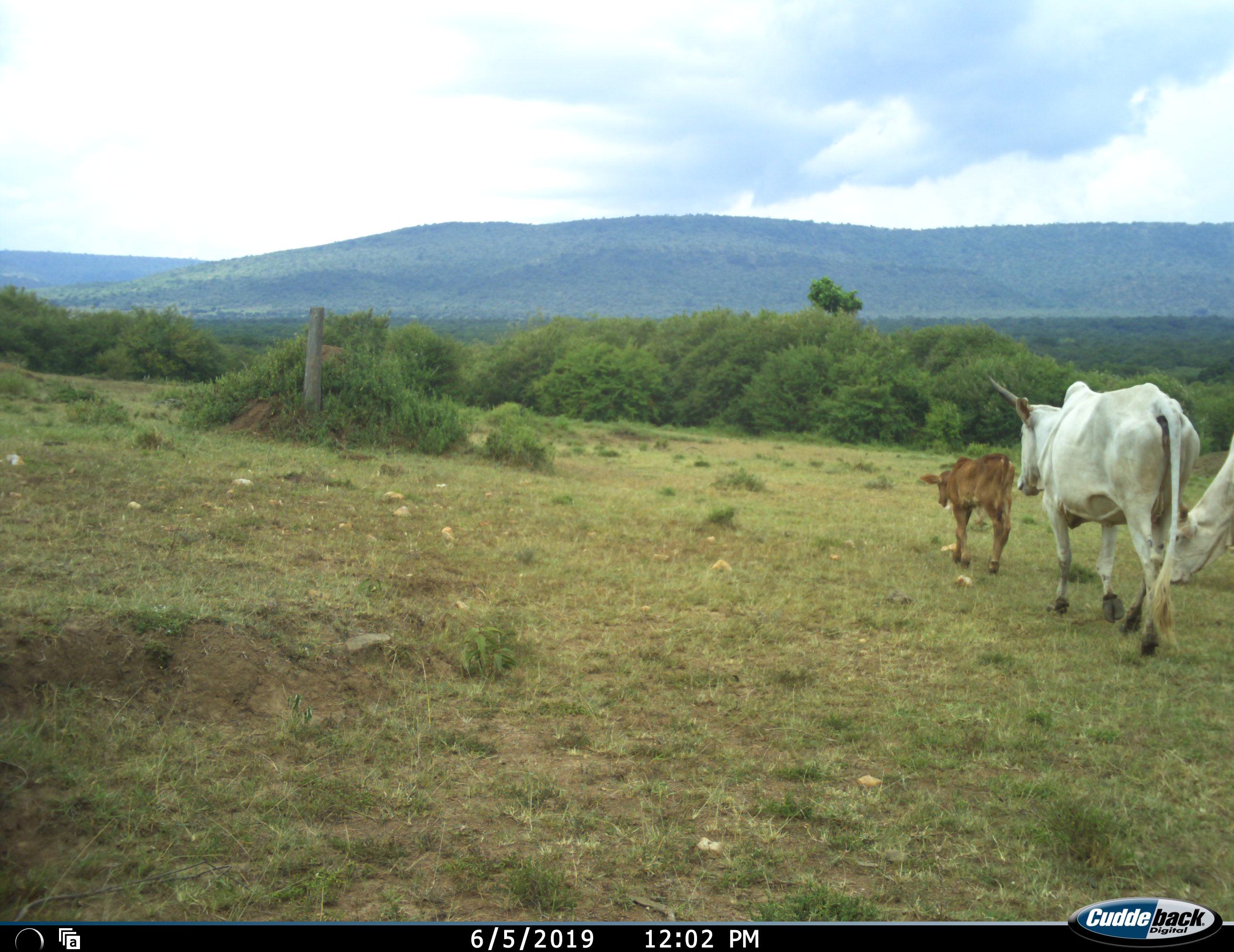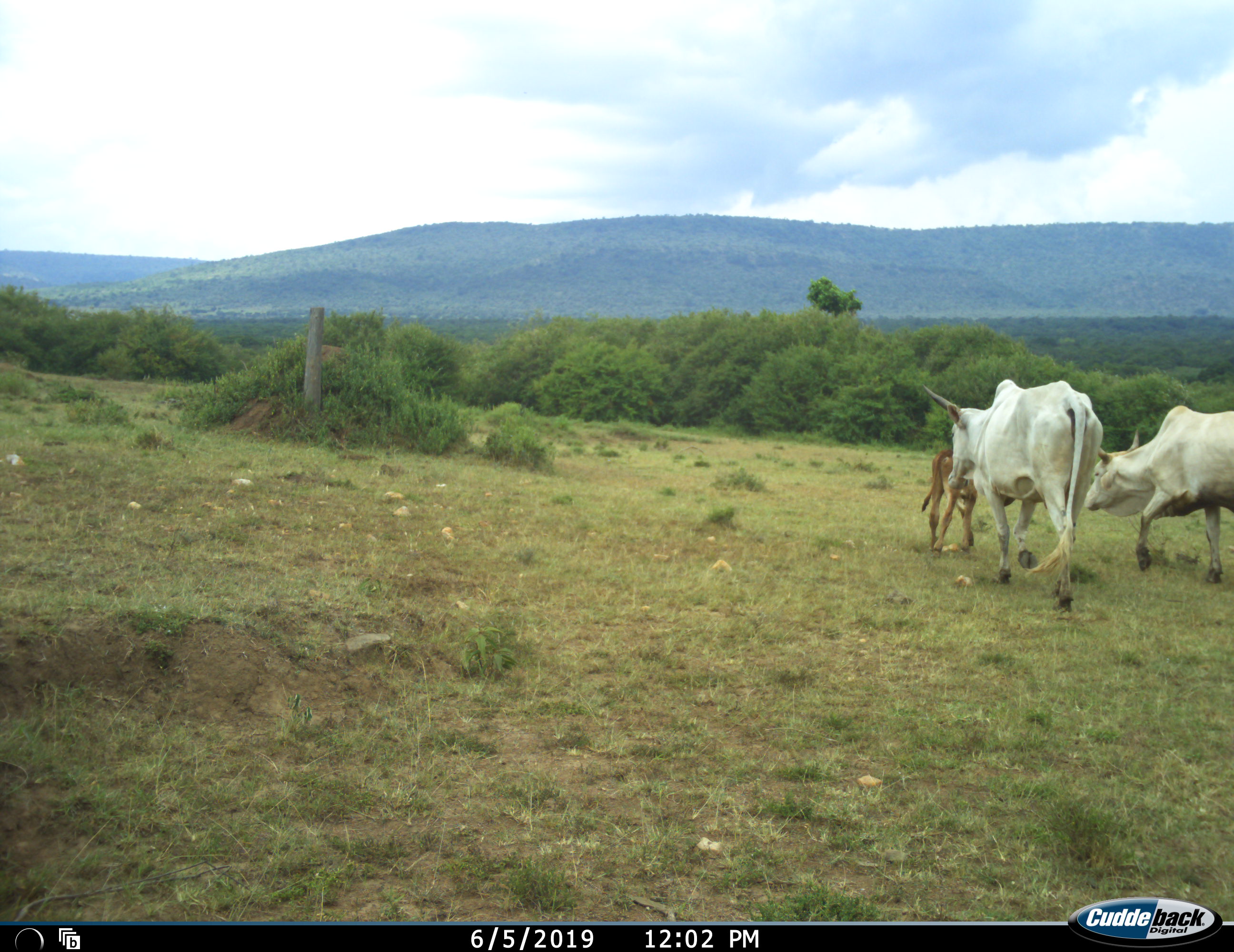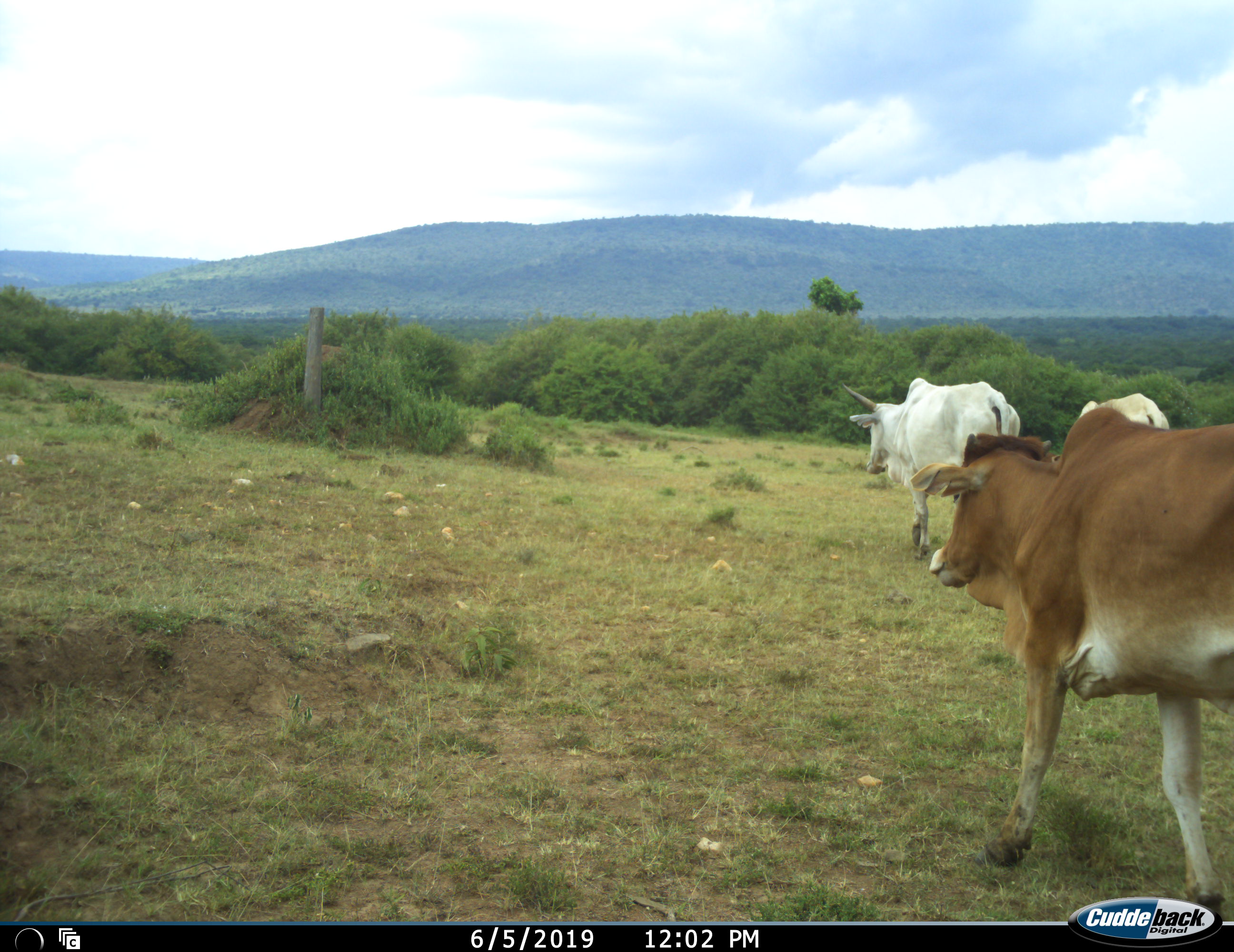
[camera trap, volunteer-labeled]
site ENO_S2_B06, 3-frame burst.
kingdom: Animalia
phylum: Chordata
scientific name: Vertebrata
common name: domestic animal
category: domesticanimal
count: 4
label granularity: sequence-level